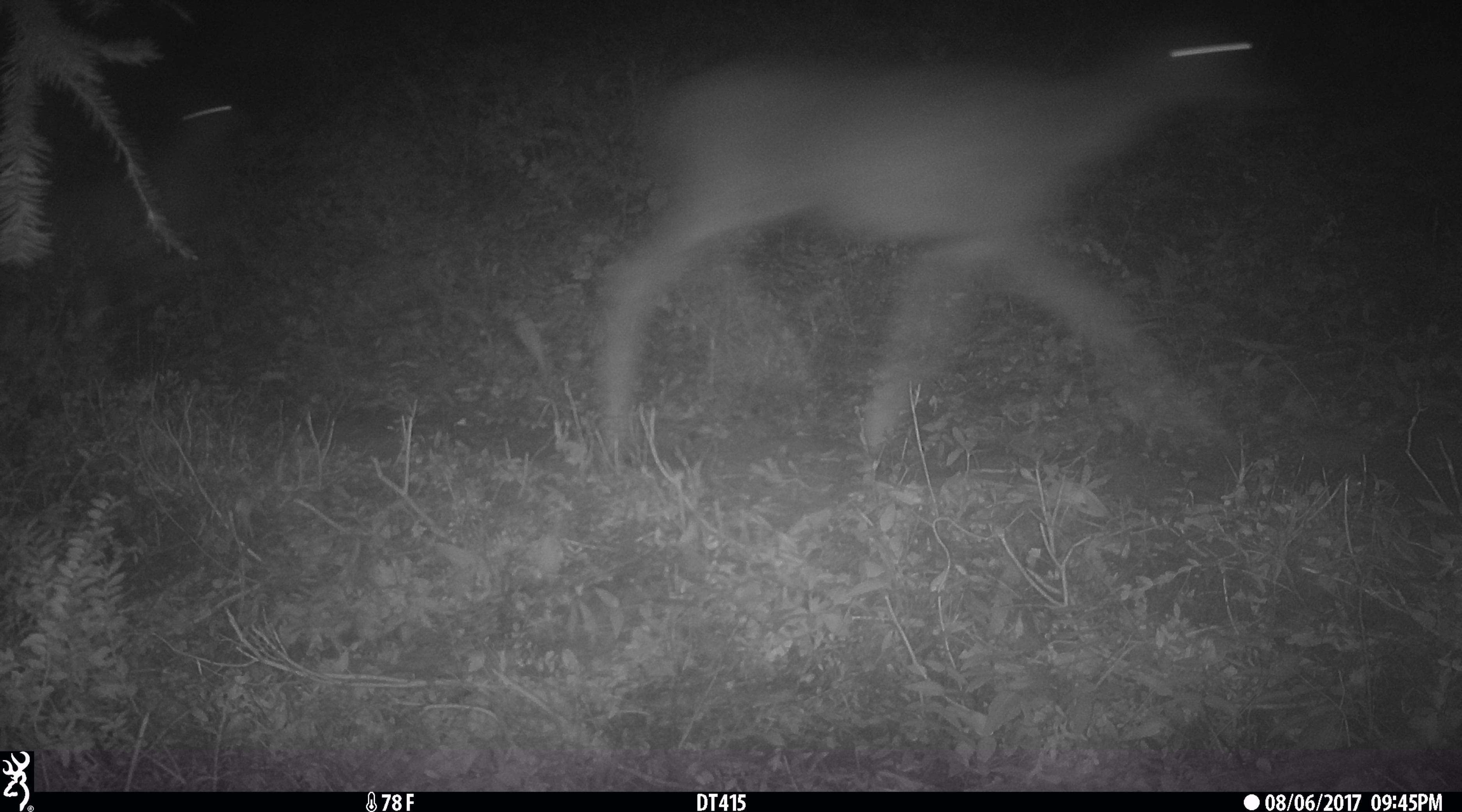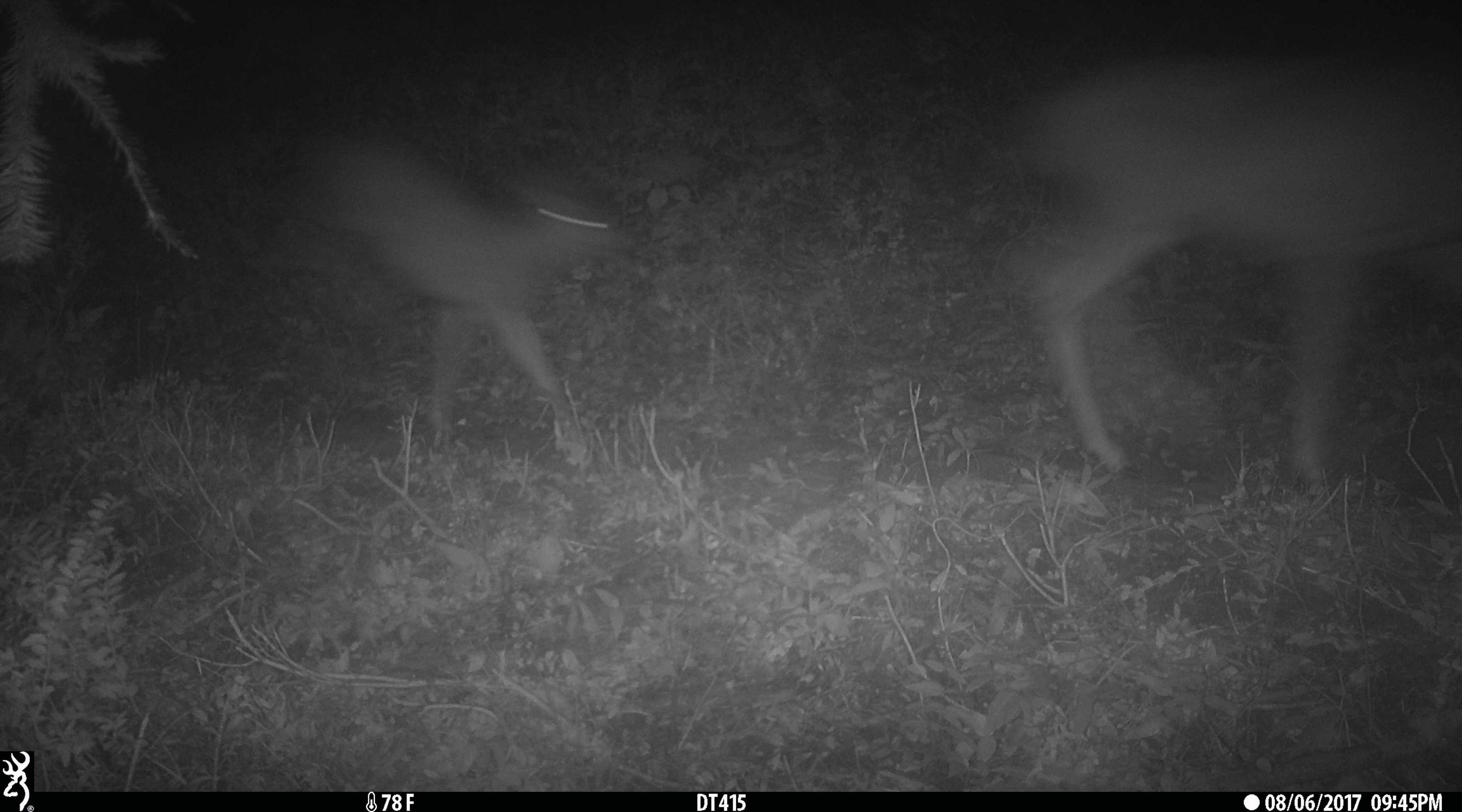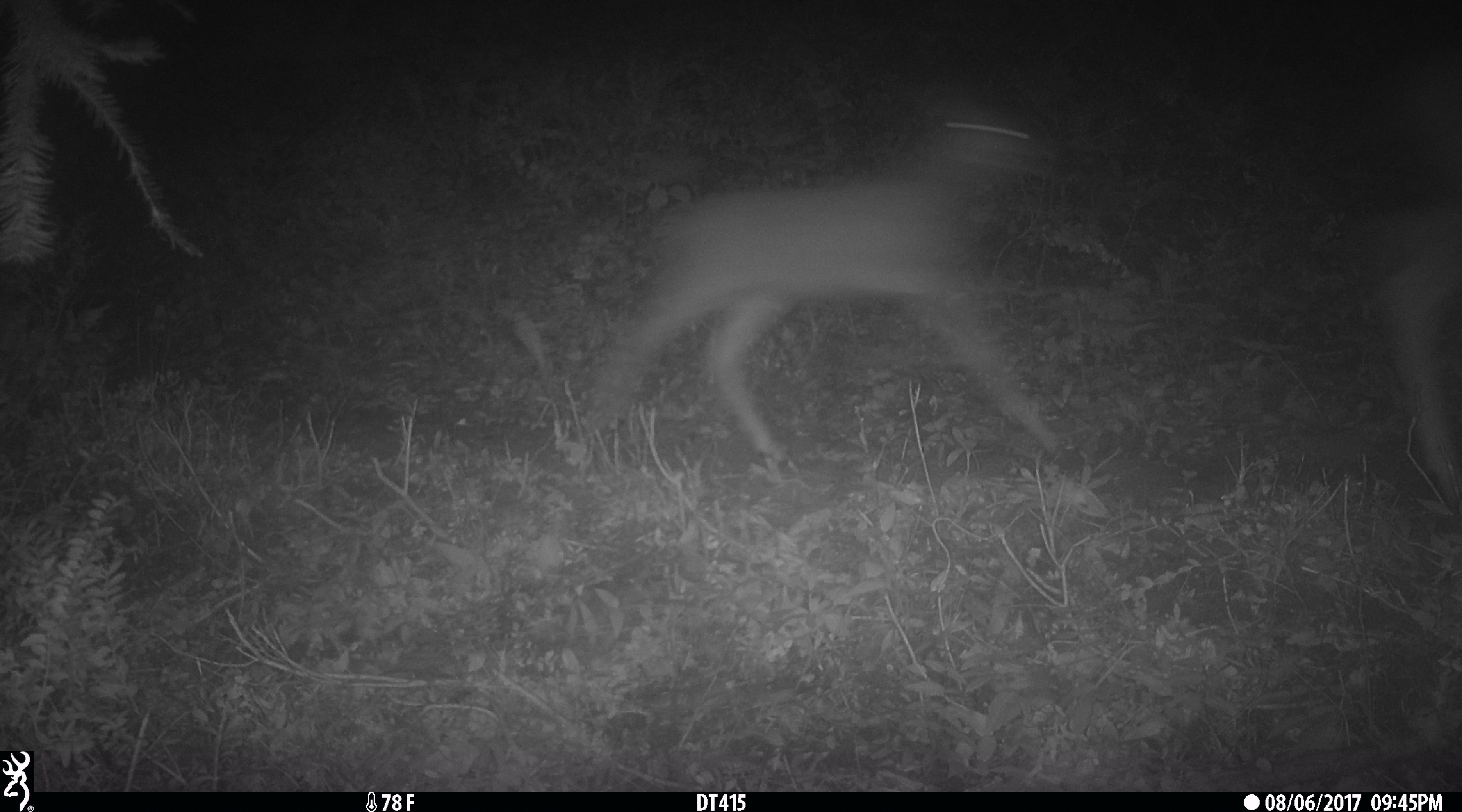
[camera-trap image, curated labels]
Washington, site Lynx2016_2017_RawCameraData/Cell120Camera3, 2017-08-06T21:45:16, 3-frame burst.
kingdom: Animalia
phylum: Chordata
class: Mammalia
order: Artiodactyla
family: Cervidae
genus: Odocoileus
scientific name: Odocoileus hemionus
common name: mule deer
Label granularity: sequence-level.